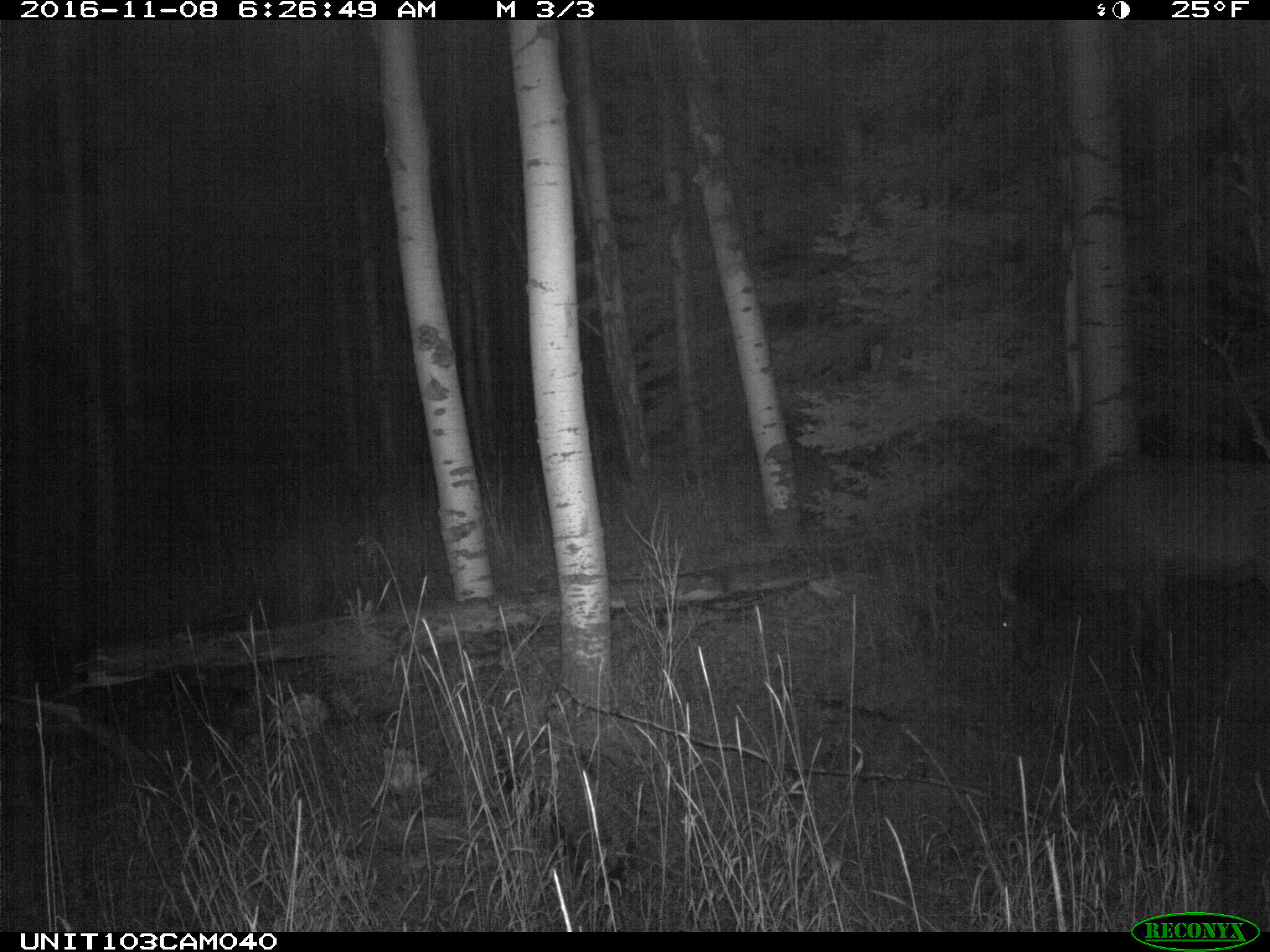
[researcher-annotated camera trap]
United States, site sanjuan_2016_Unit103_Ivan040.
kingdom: Animalia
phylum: Chordata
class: Mammalia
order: Artiodactyla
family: Cervidae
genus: Cervus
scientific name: Cervus elaphus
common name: red deer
Cervus elaphus (red deer).